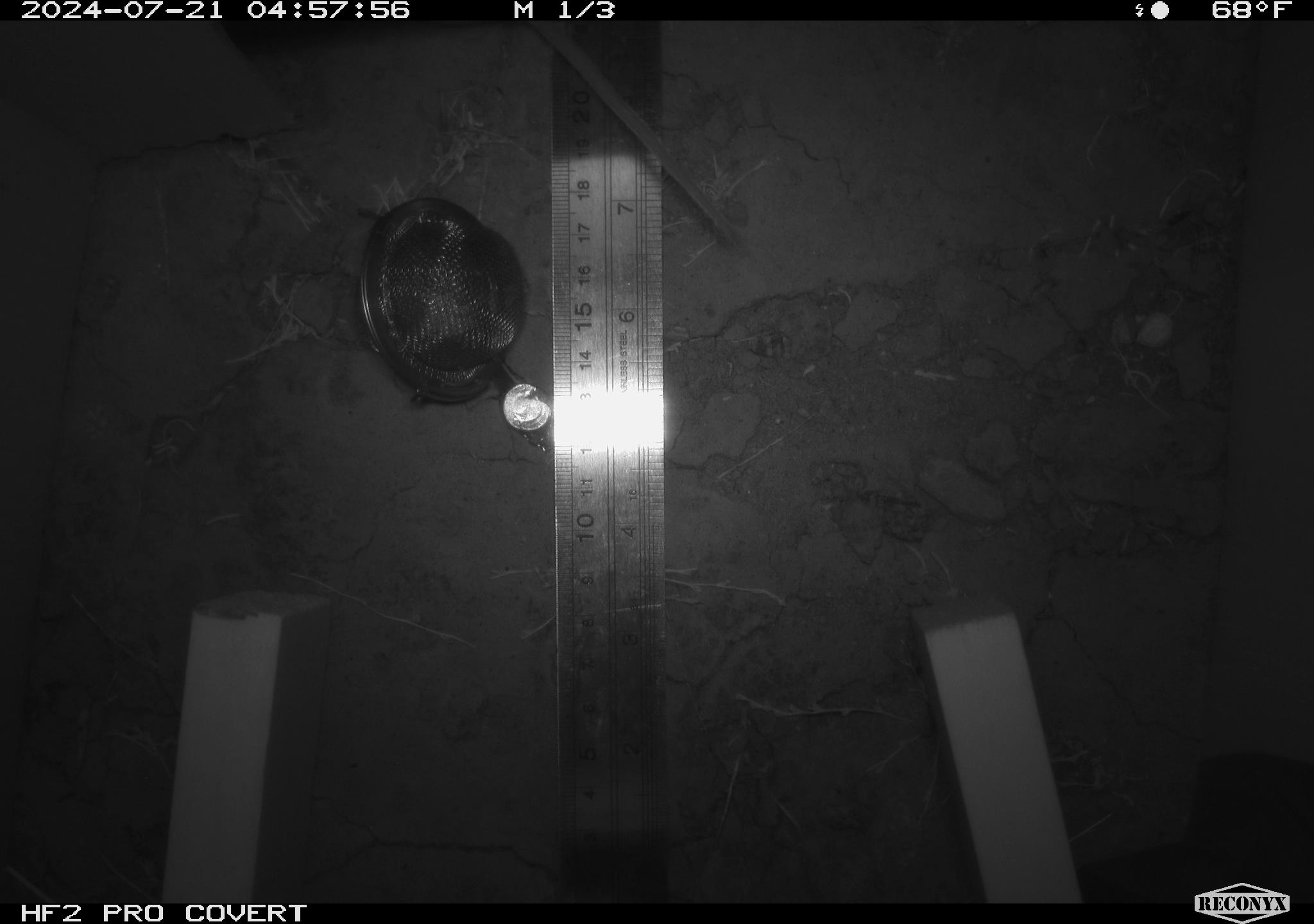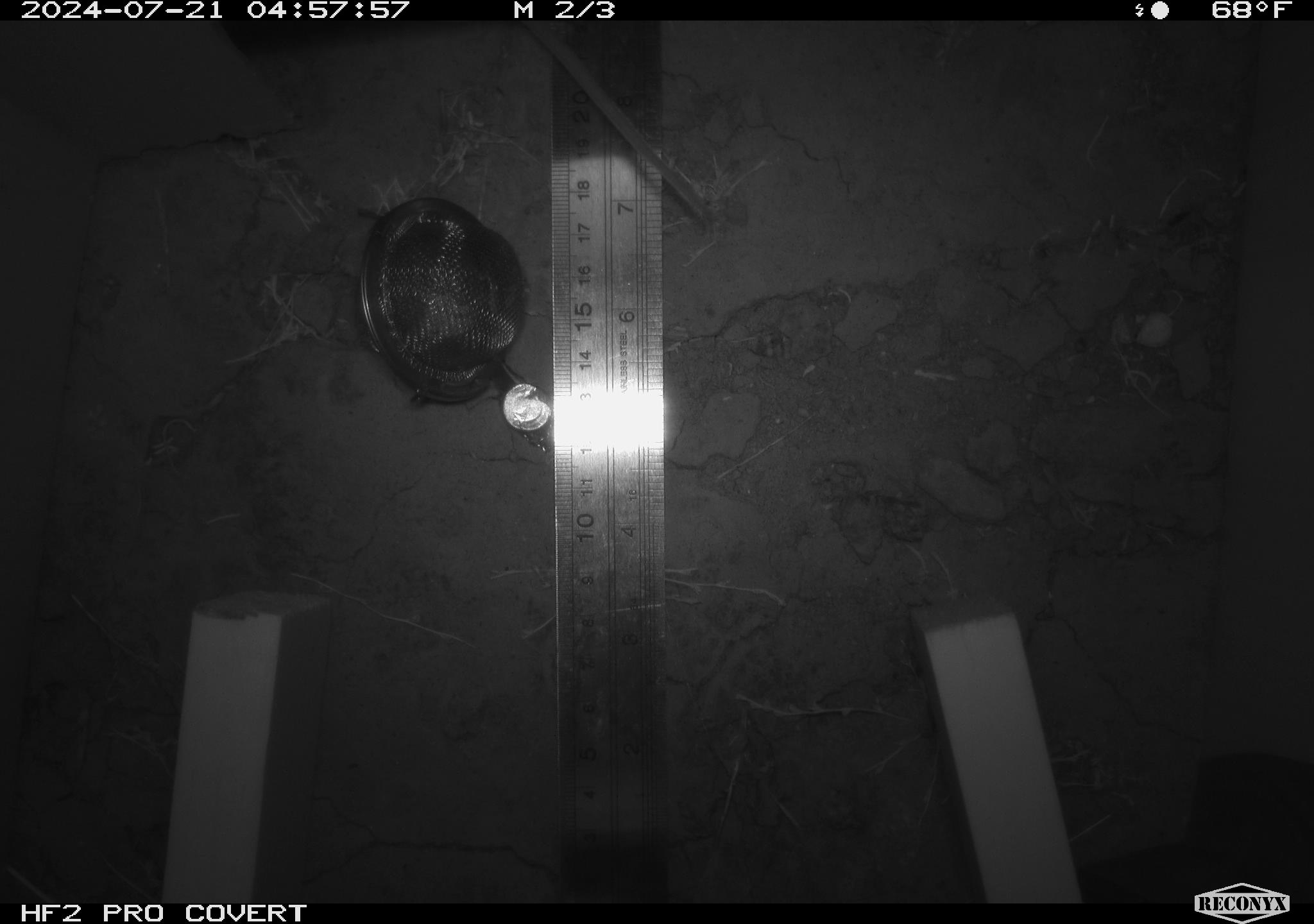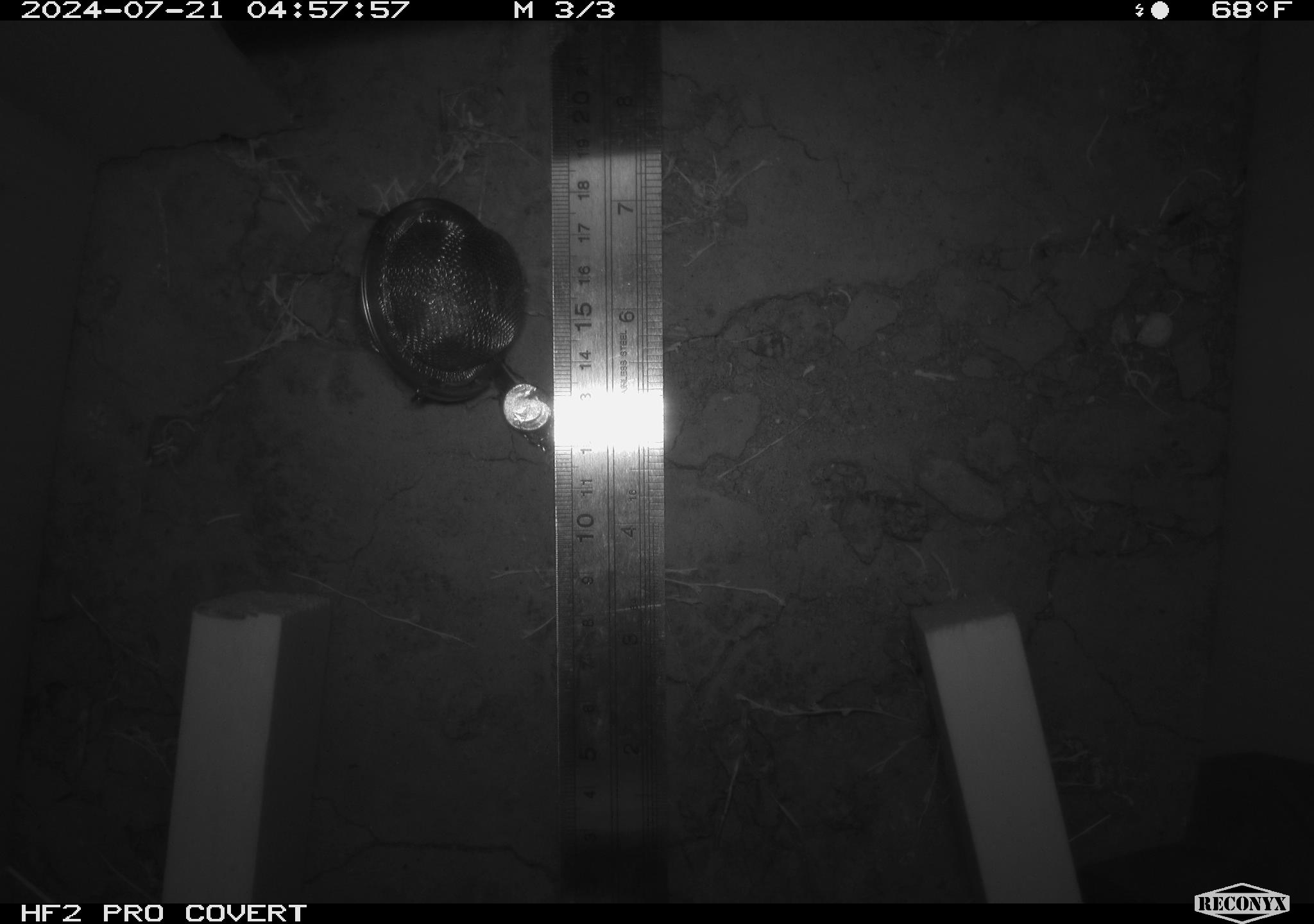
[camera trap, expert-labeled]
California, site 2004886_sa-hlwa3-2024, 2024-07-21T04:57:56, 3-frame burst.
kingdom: Animalia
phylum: Chordata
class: Mammalia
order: Rodentia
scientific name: Rodentia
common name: mouse species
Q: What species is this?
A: Mouse species (Rodentia).